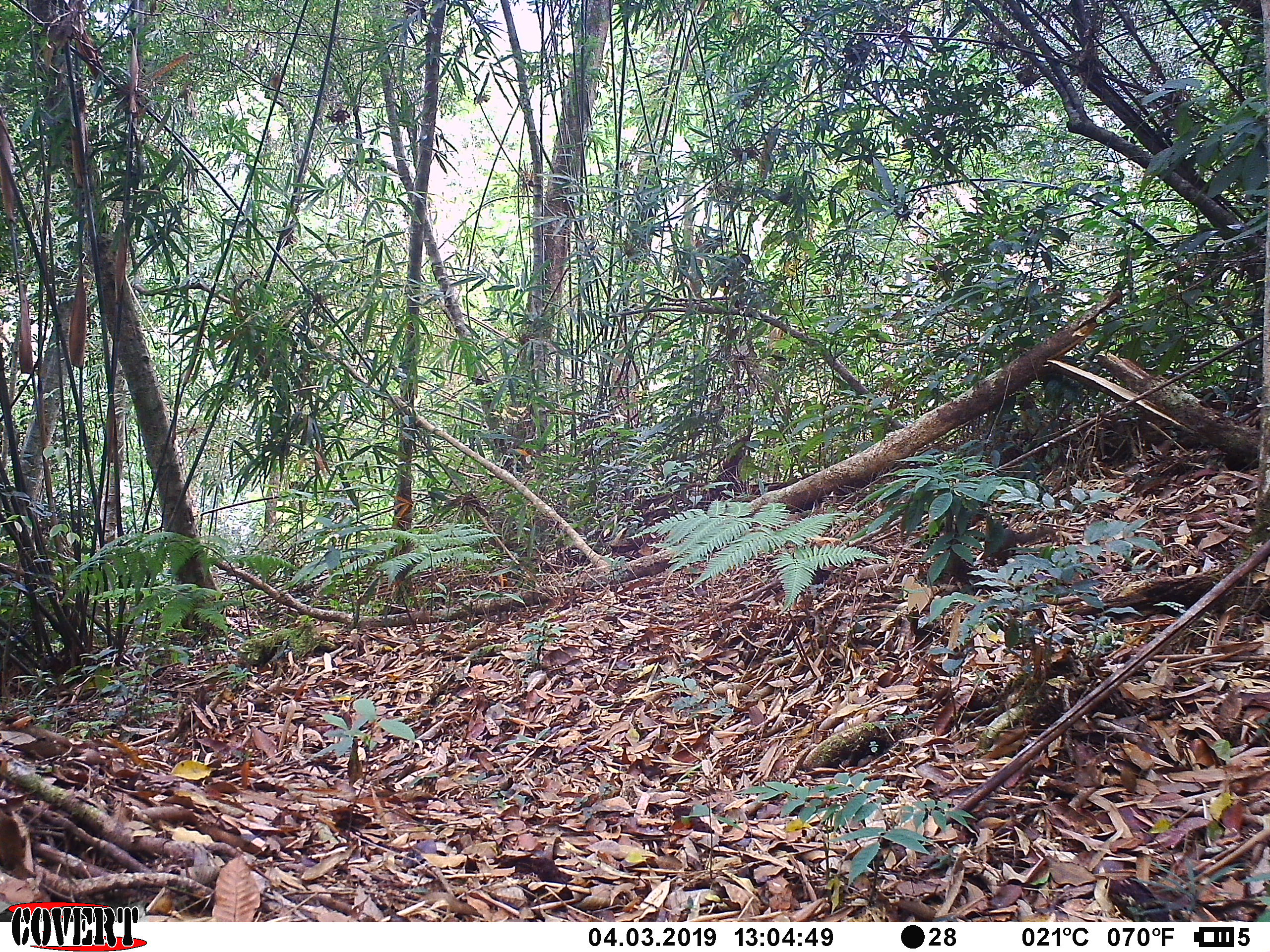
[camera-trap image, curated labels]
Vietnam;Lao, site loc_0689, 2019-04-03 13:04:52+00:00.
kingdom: Animalia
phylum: Chordata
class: Mammalia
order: Scandentia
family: Tupaiidae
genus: Tupaia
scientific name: Tupaia belangeri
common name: northern treeshrew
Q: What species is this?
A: Northern treeshrew (Tupaia belangeri).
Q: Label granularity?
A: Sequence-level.